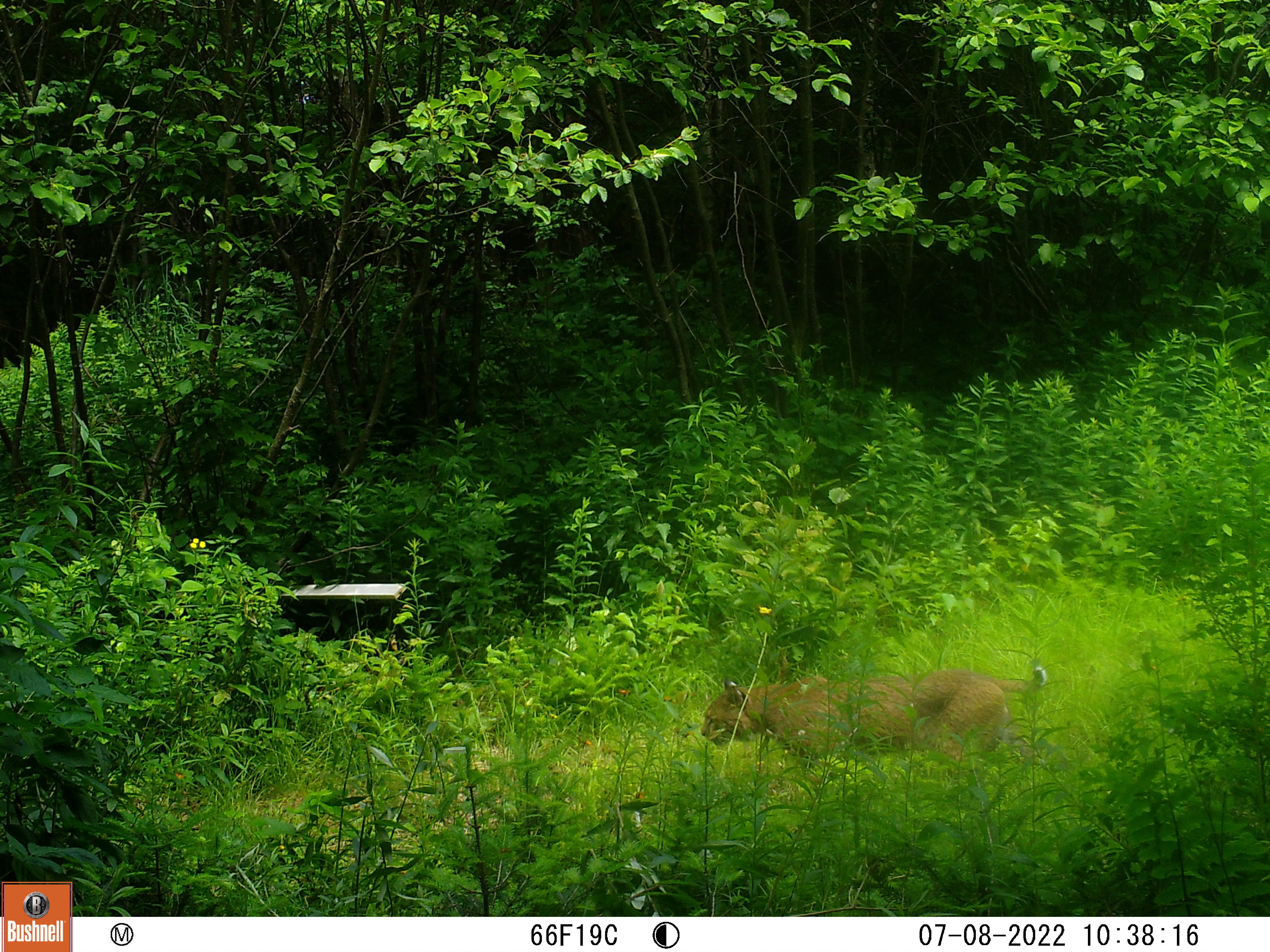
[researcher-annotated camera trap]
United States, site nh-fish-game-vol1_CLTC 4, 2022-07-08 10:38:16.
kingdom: Animalia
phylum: Chordata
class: Mammalia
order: Carnivora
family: Felidae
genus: Lynx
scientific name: Lynx rufus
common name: bobcat